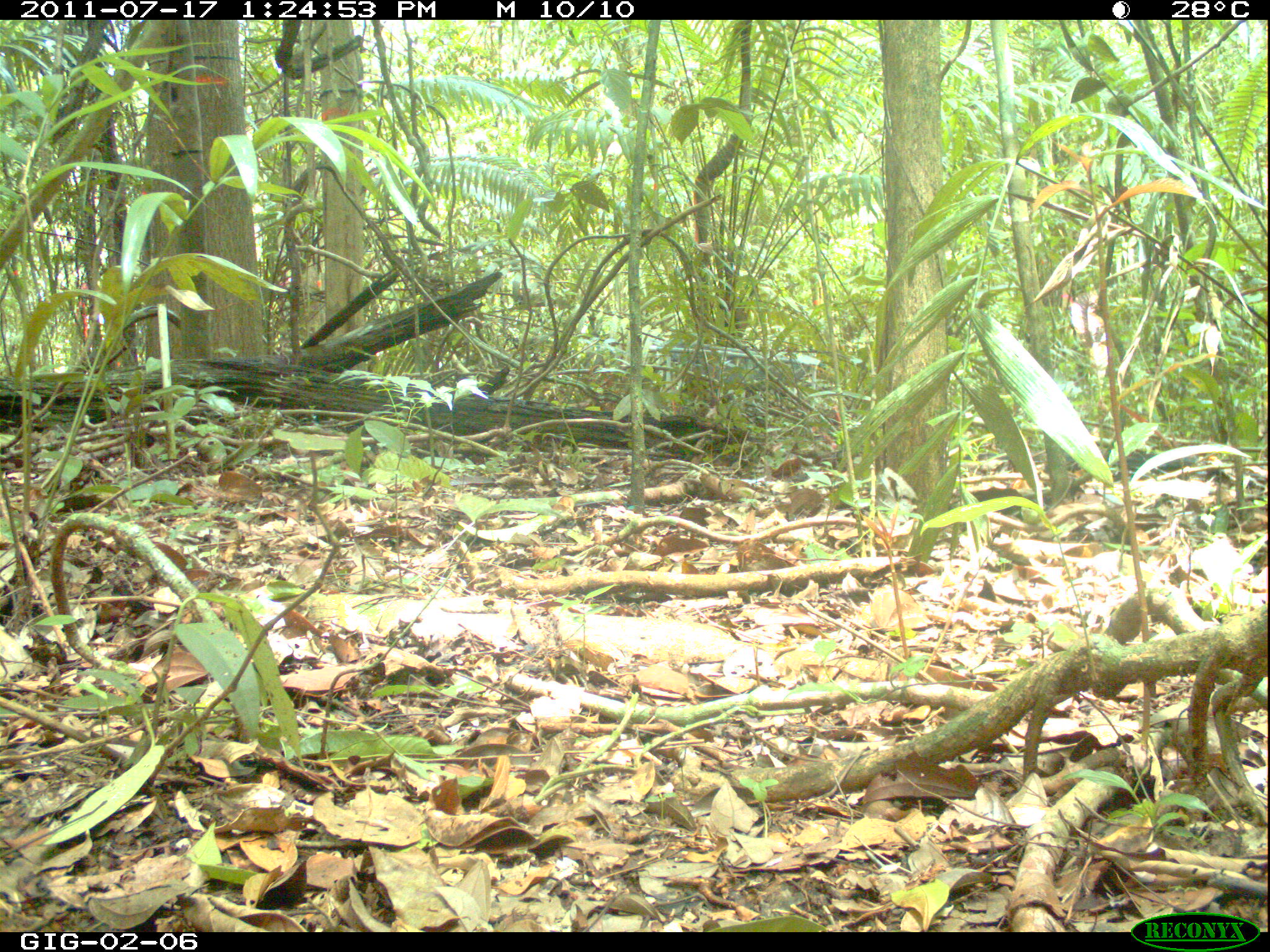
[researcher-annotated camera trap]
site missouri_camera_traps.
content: no animal present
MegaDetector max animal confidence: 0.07